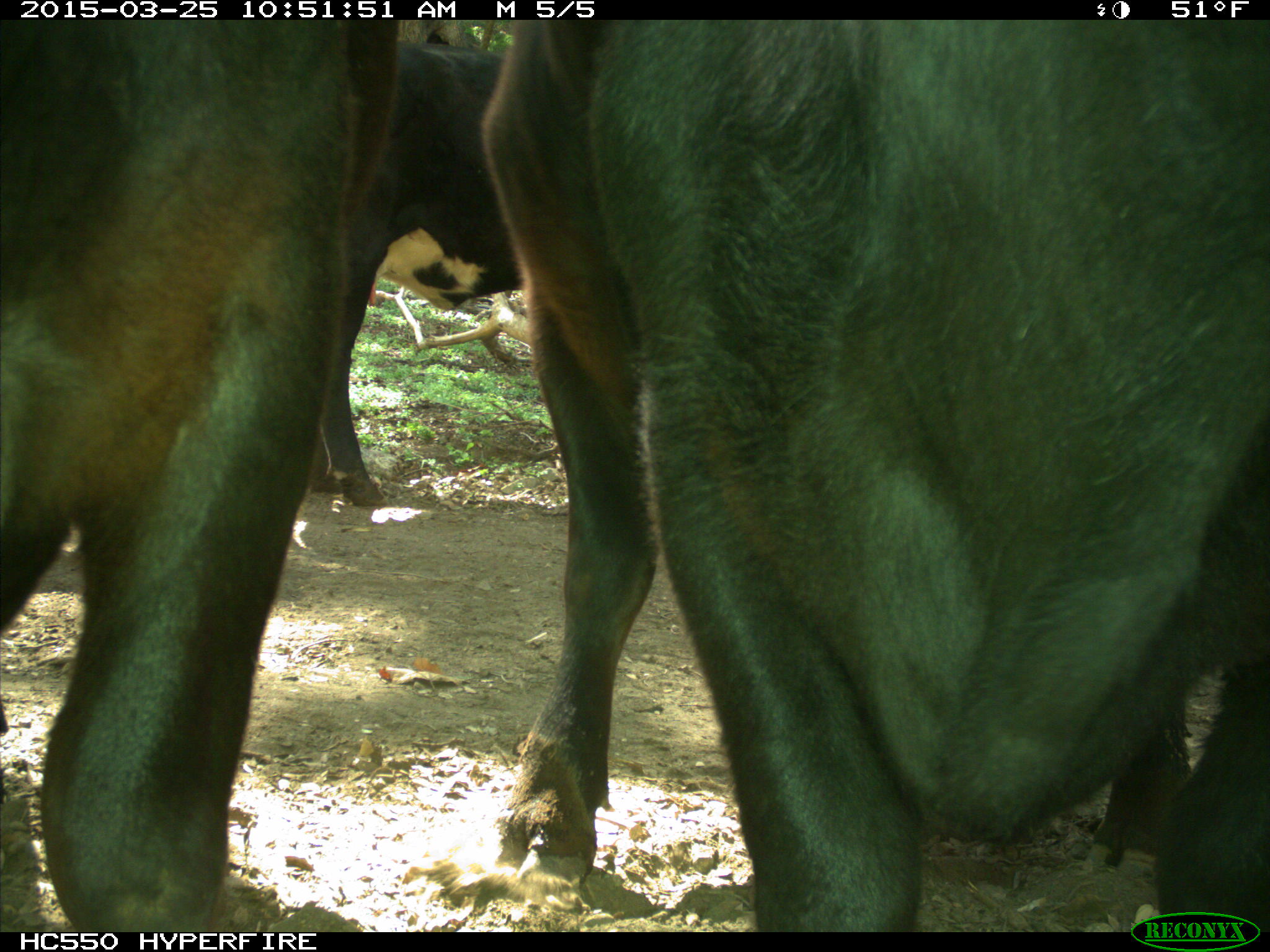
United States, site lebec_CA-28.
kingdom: Animalia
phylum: Chordata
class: Mammalia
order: Artiodactyla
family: Bovidae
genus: Bos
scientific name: Bos taurus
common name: domestic cow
Bos taurus (domestic cow).